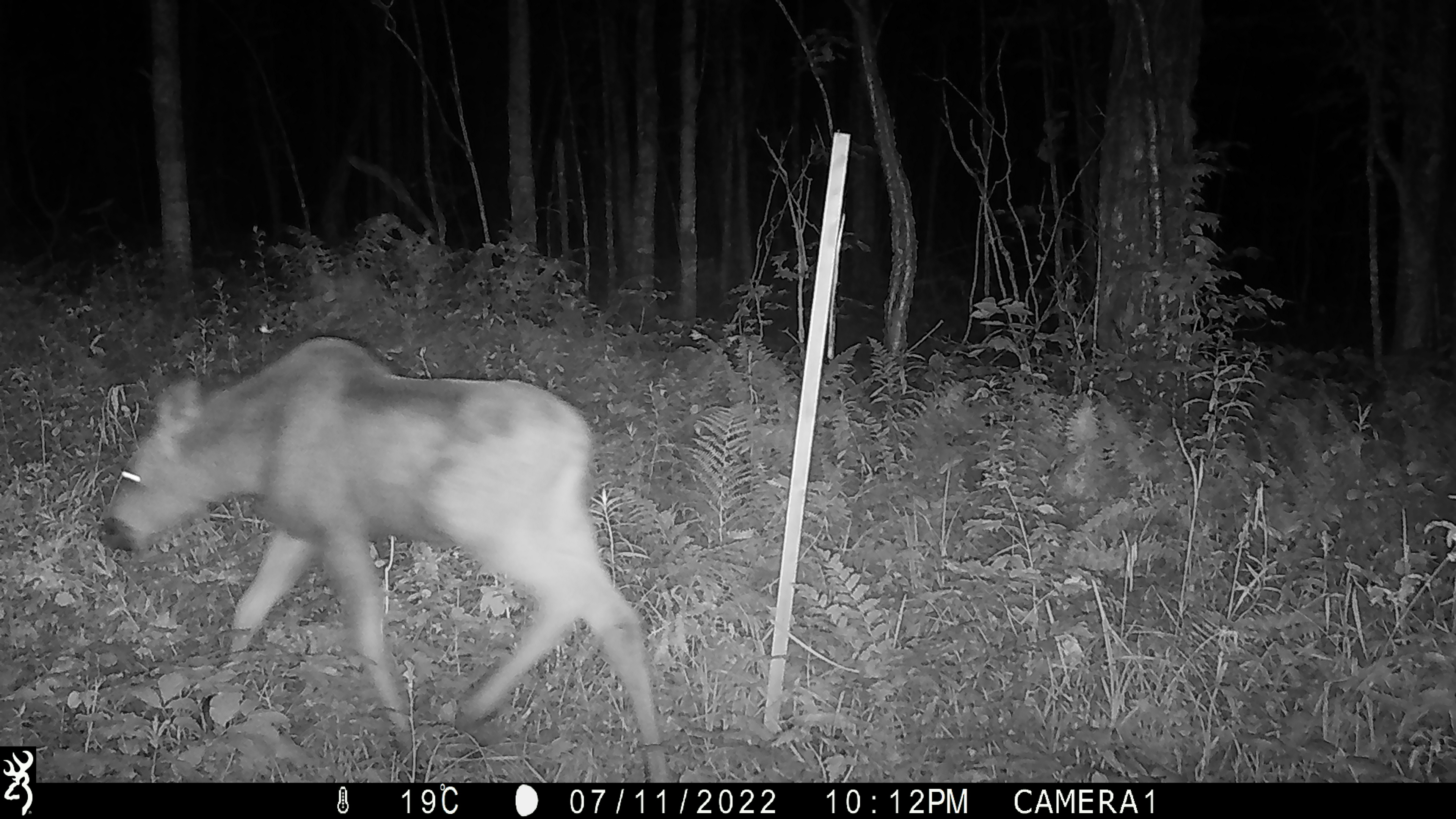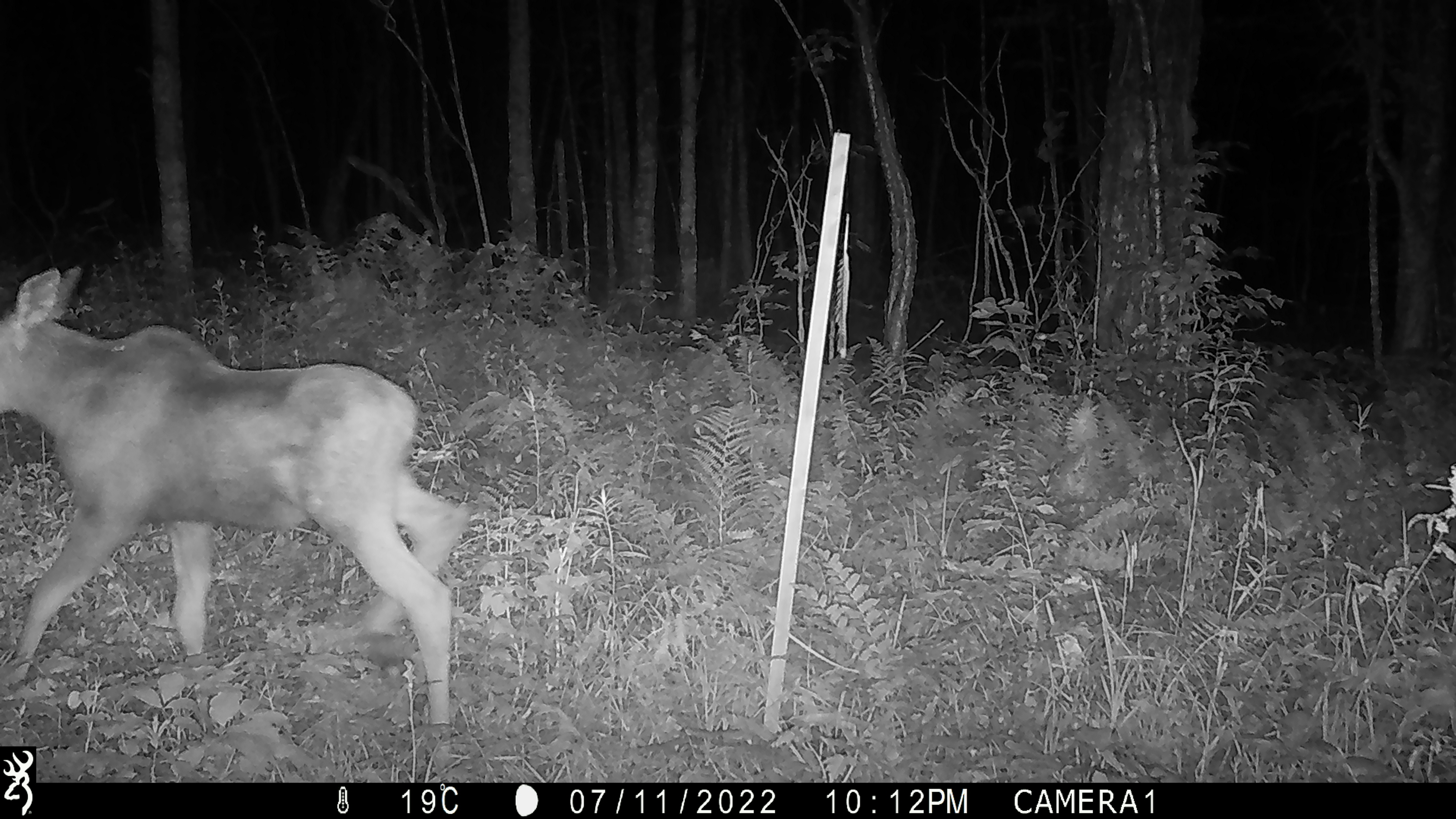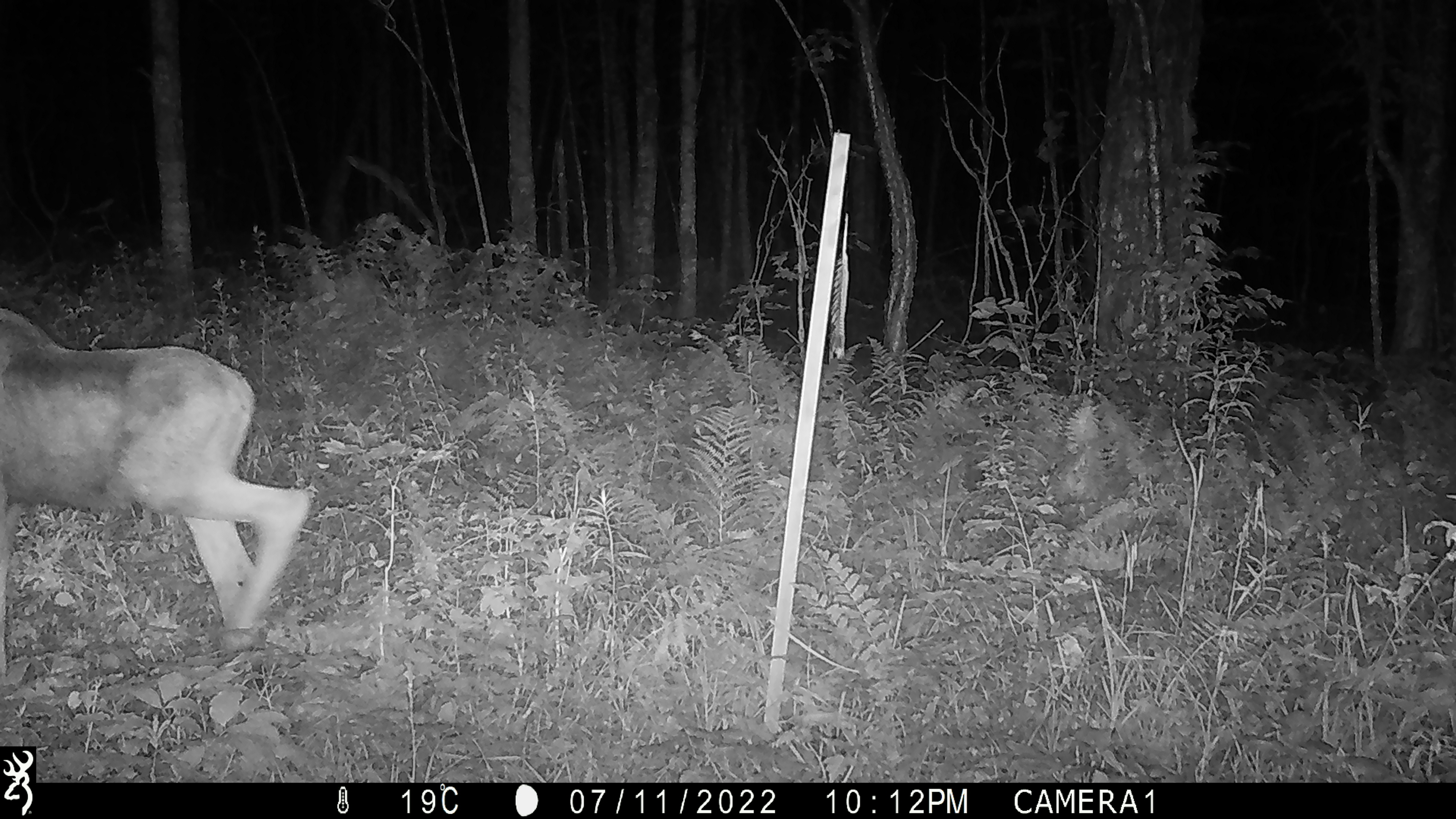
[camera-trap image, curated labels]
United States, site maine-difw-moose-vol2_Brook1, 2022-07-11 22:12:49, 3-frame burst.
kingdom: Animalia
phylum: Chordata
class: Mammalia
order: Artiodactyla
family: Cervidae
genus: Alces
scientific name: Alces alces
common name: moose